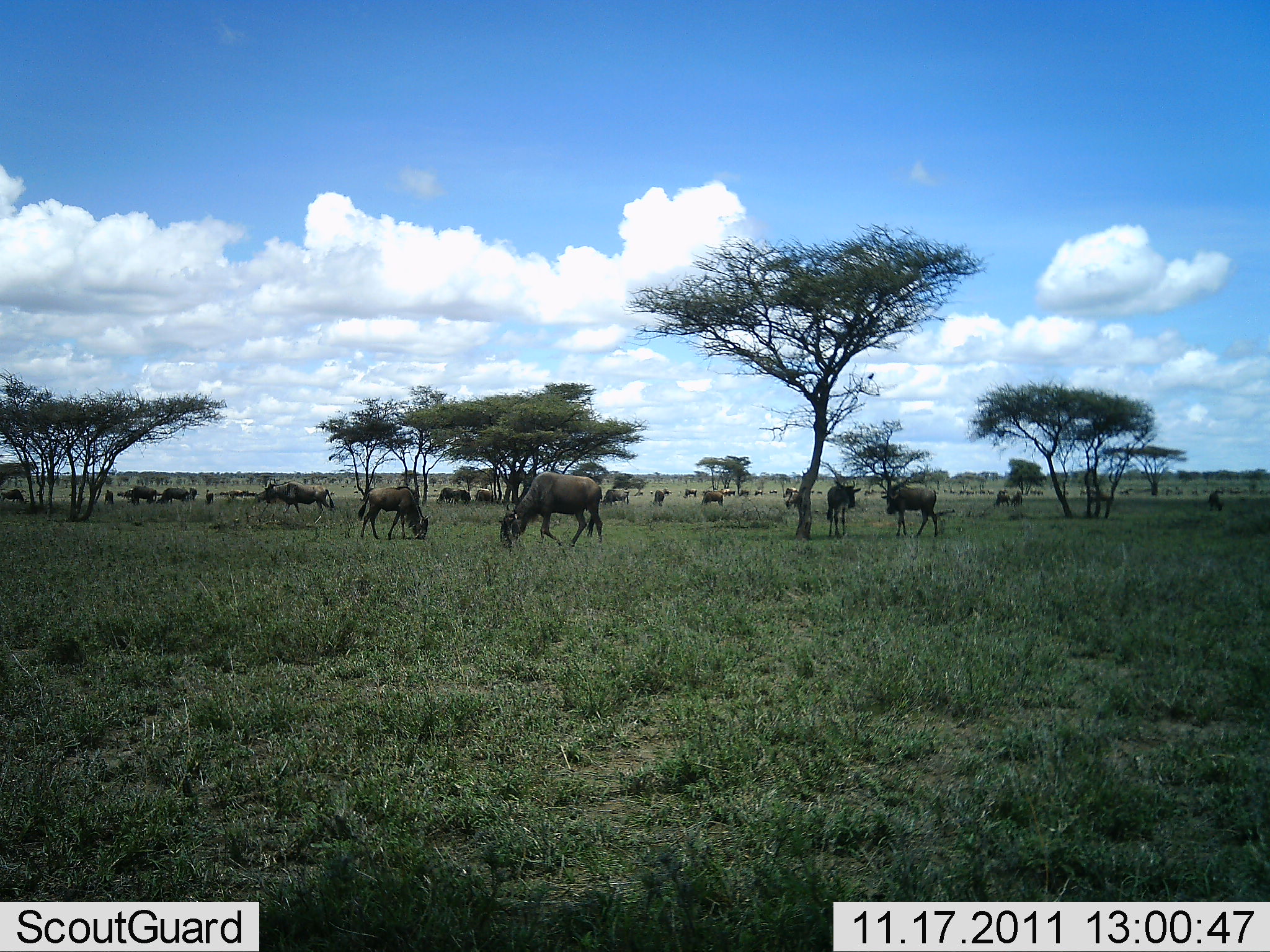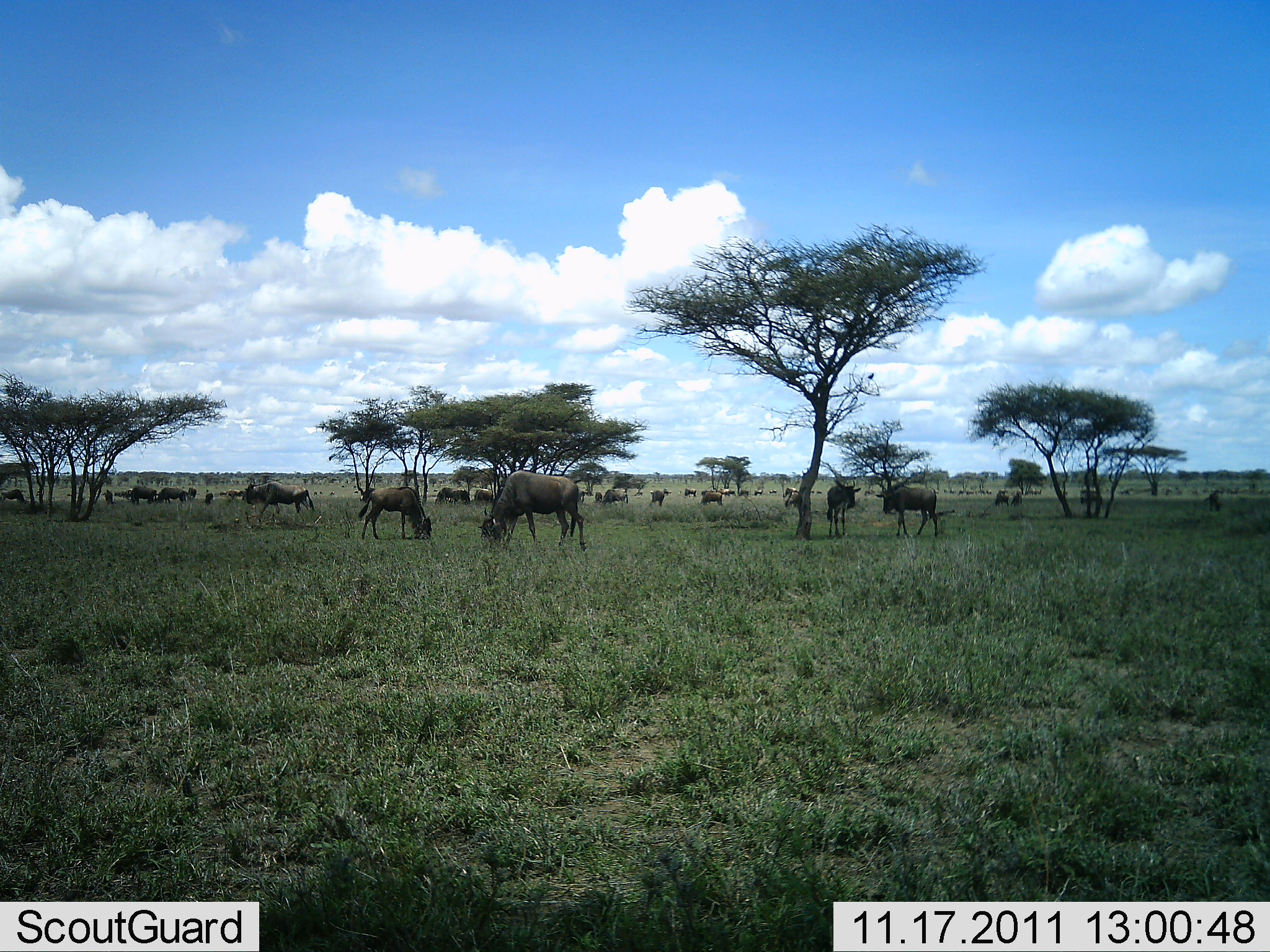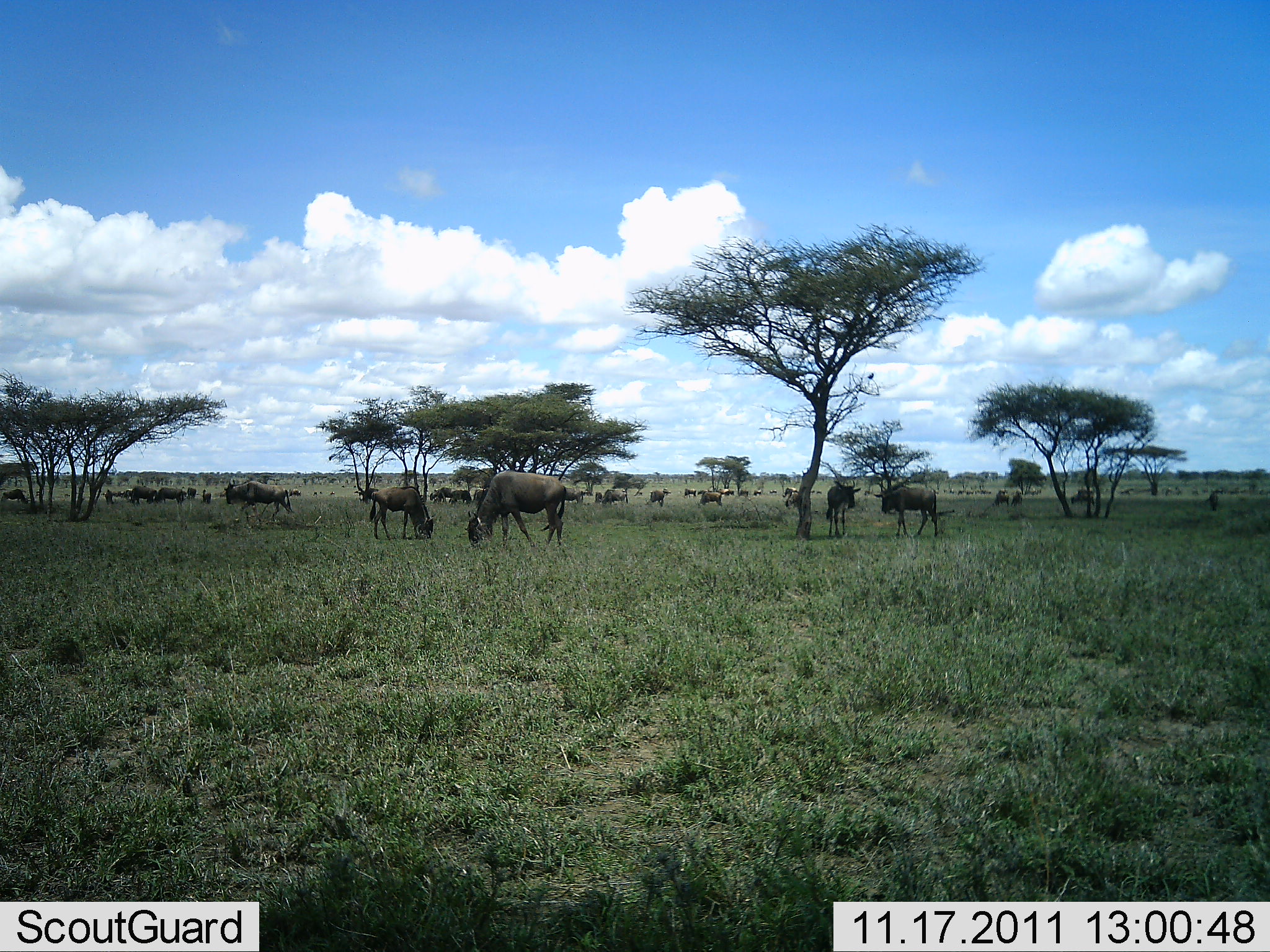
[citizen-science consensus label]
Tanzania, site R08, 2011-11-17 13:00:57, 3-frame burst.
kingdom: Animalia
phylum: Chordata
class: Mammalia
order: Artiodactyla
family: Bovidae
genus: Connochaetes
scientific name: Connochaetes taurinus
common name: blue wildebeest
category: wildebeest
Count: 11-50.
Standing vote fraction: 69%.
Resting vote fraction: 8%.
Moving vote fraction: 31%.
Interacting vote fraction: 15%.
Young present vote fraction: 8%.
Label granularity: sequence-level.